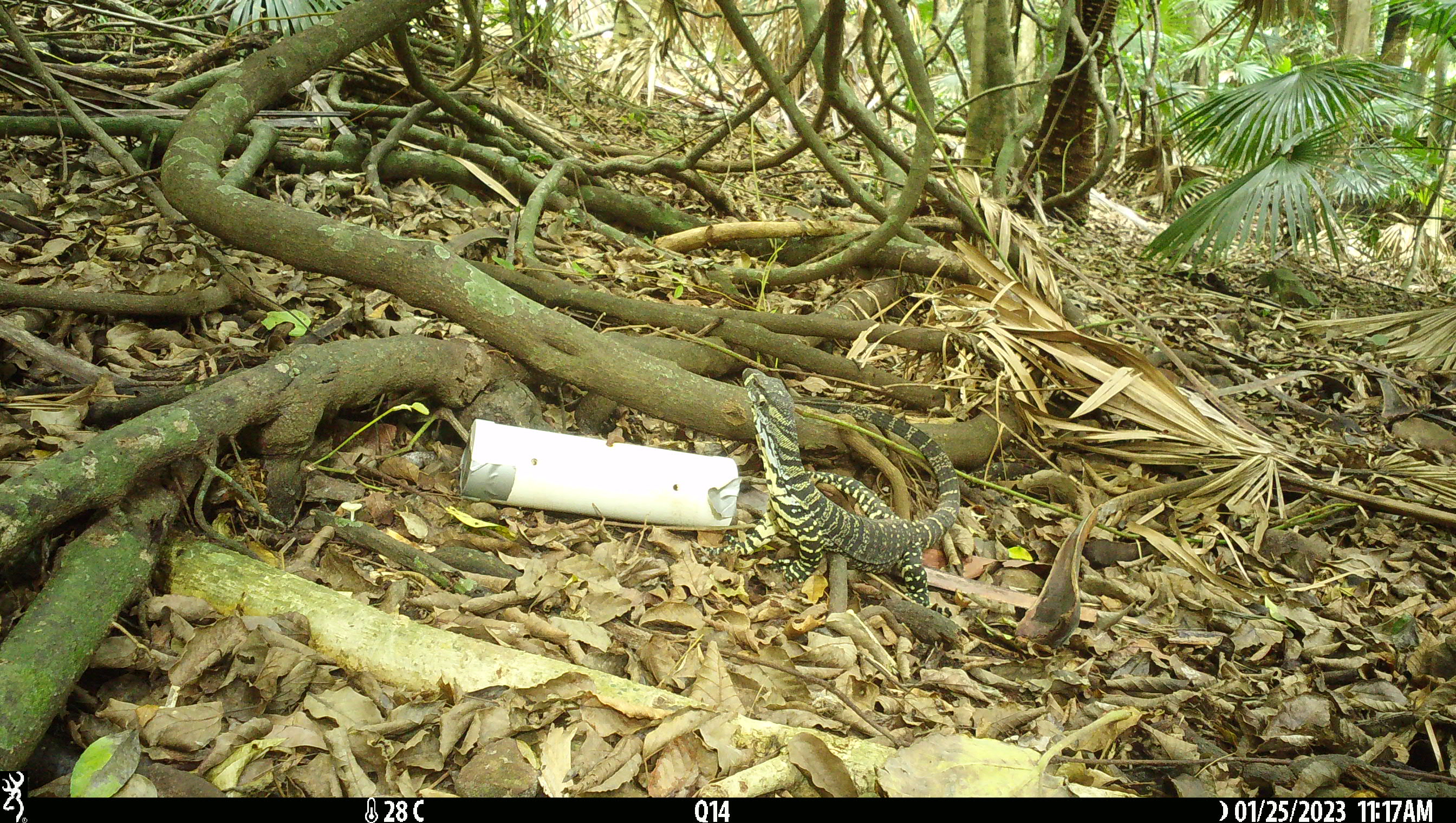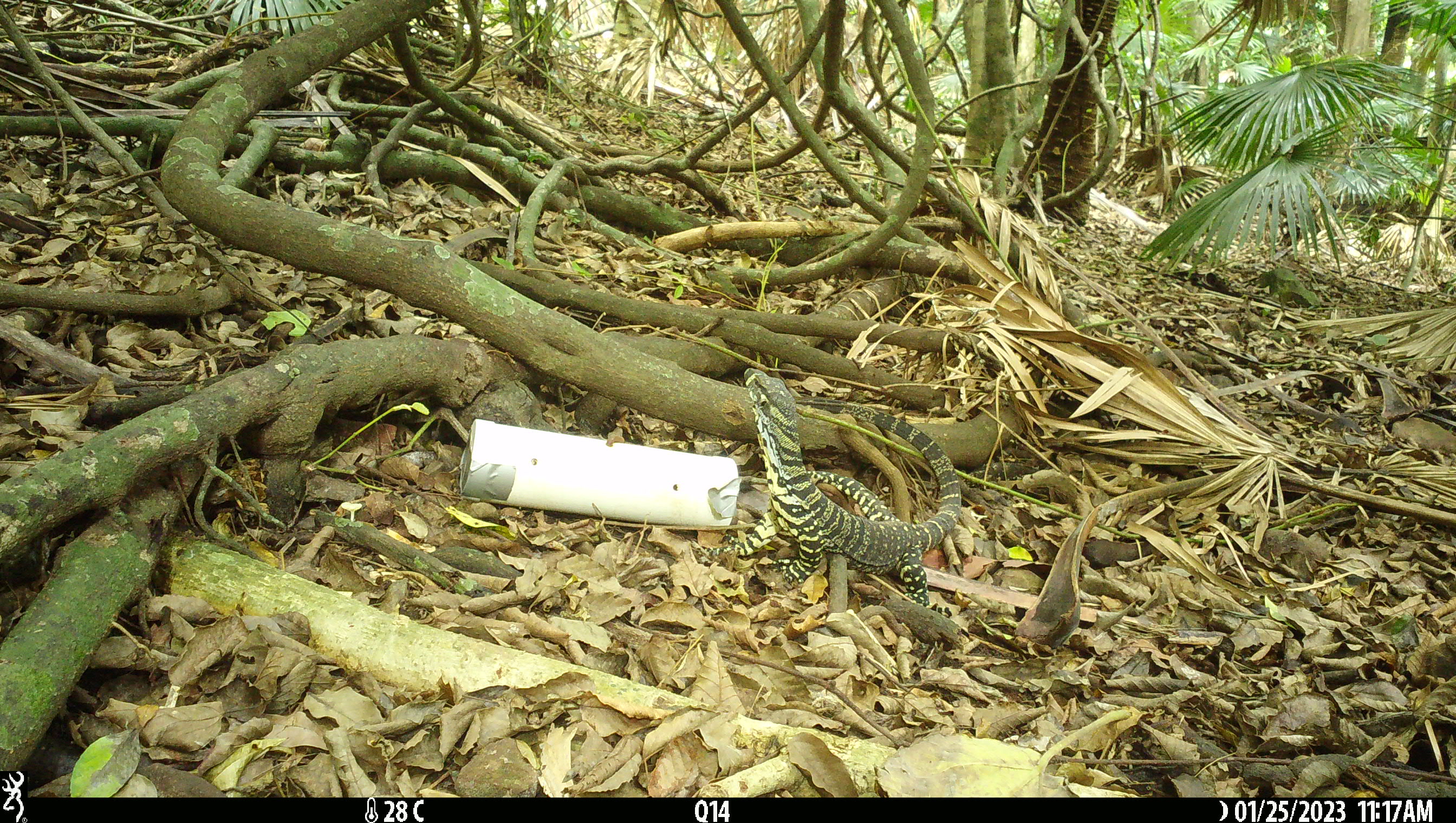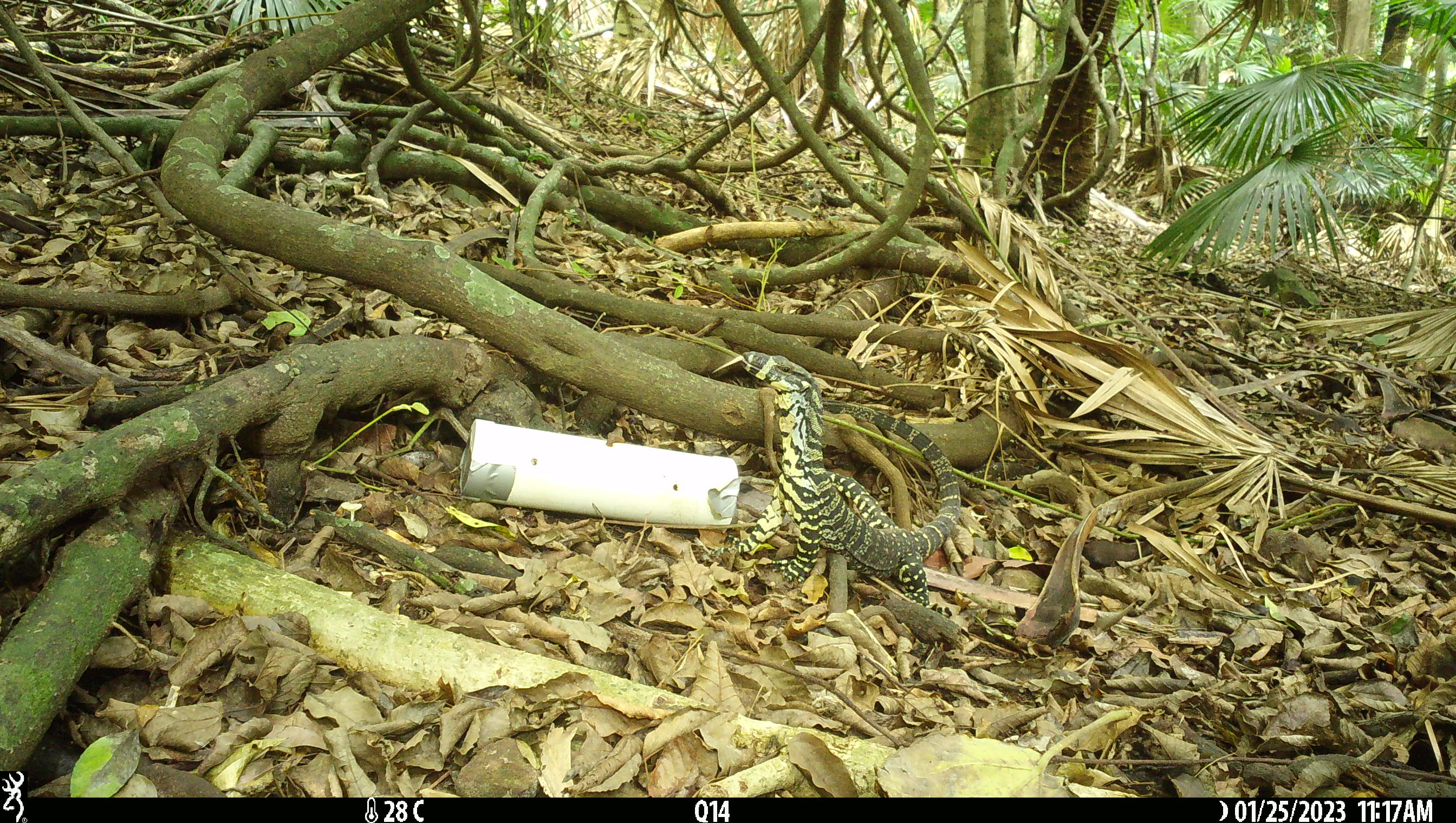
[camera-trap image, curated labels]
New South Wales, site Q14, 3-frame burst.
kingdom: Animalia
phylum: Chordata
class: Reptilia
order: Squamata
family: Varanidae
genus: Varanus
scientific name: Varanus varius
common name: lace monitor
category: goanna